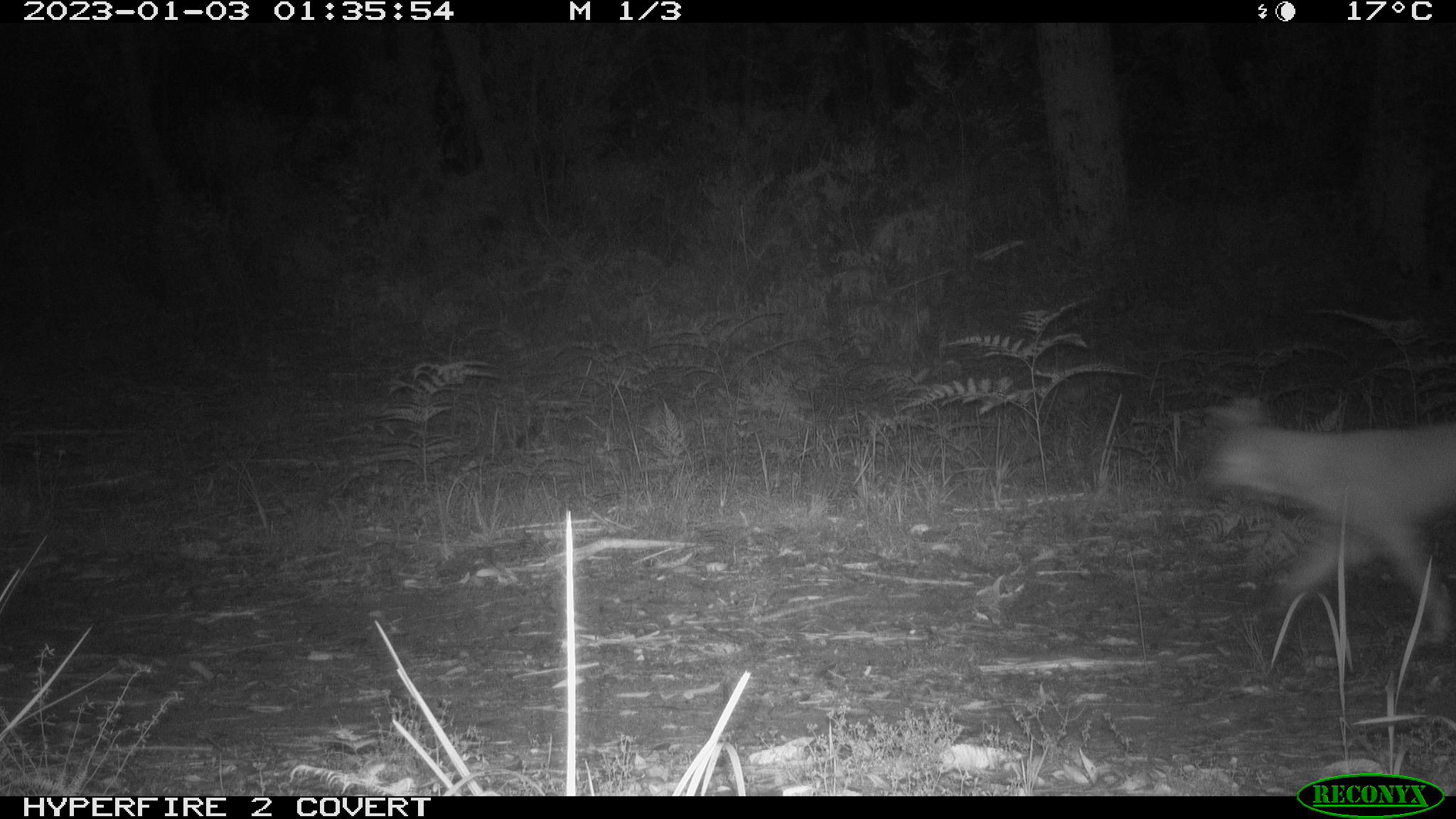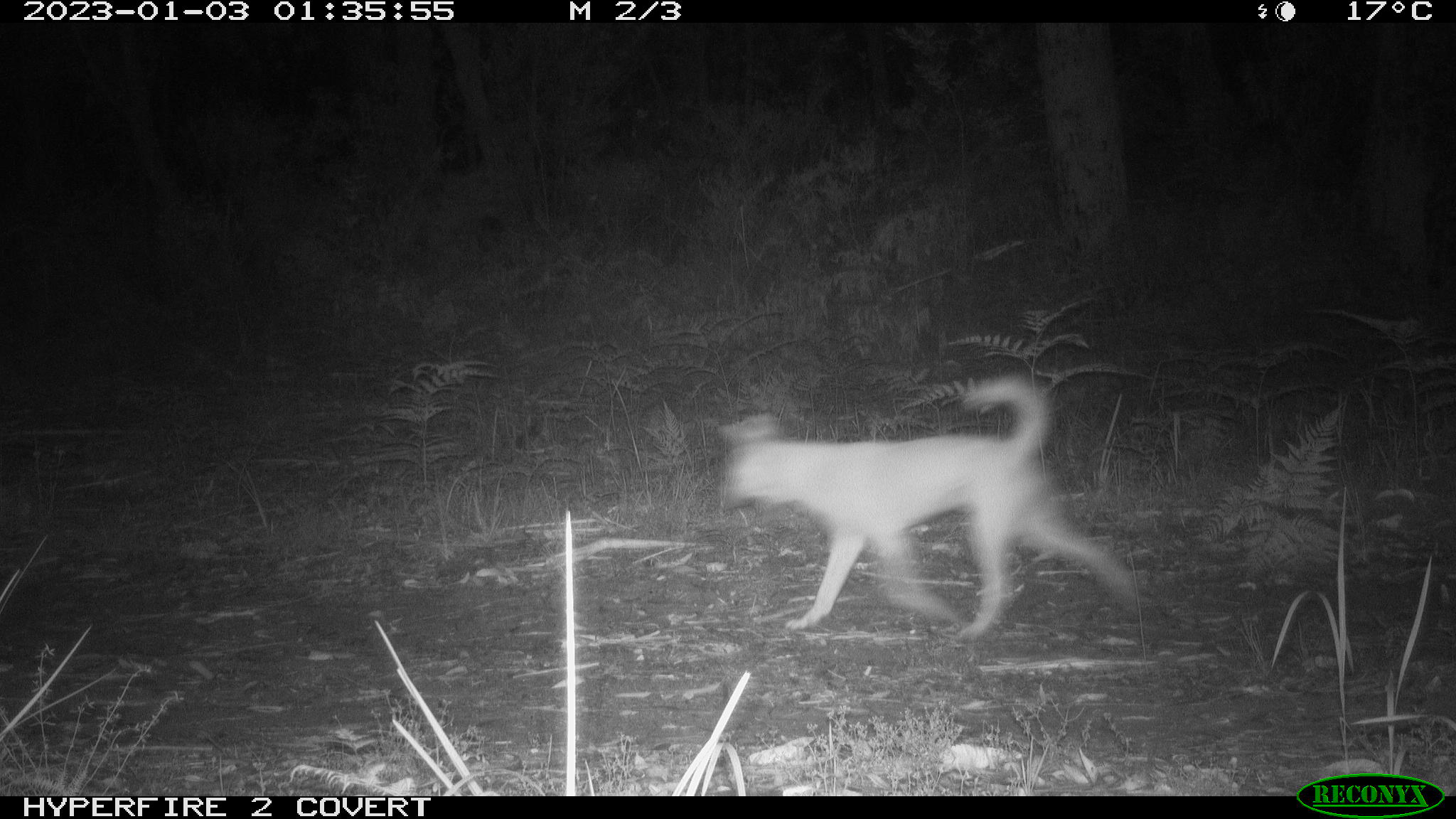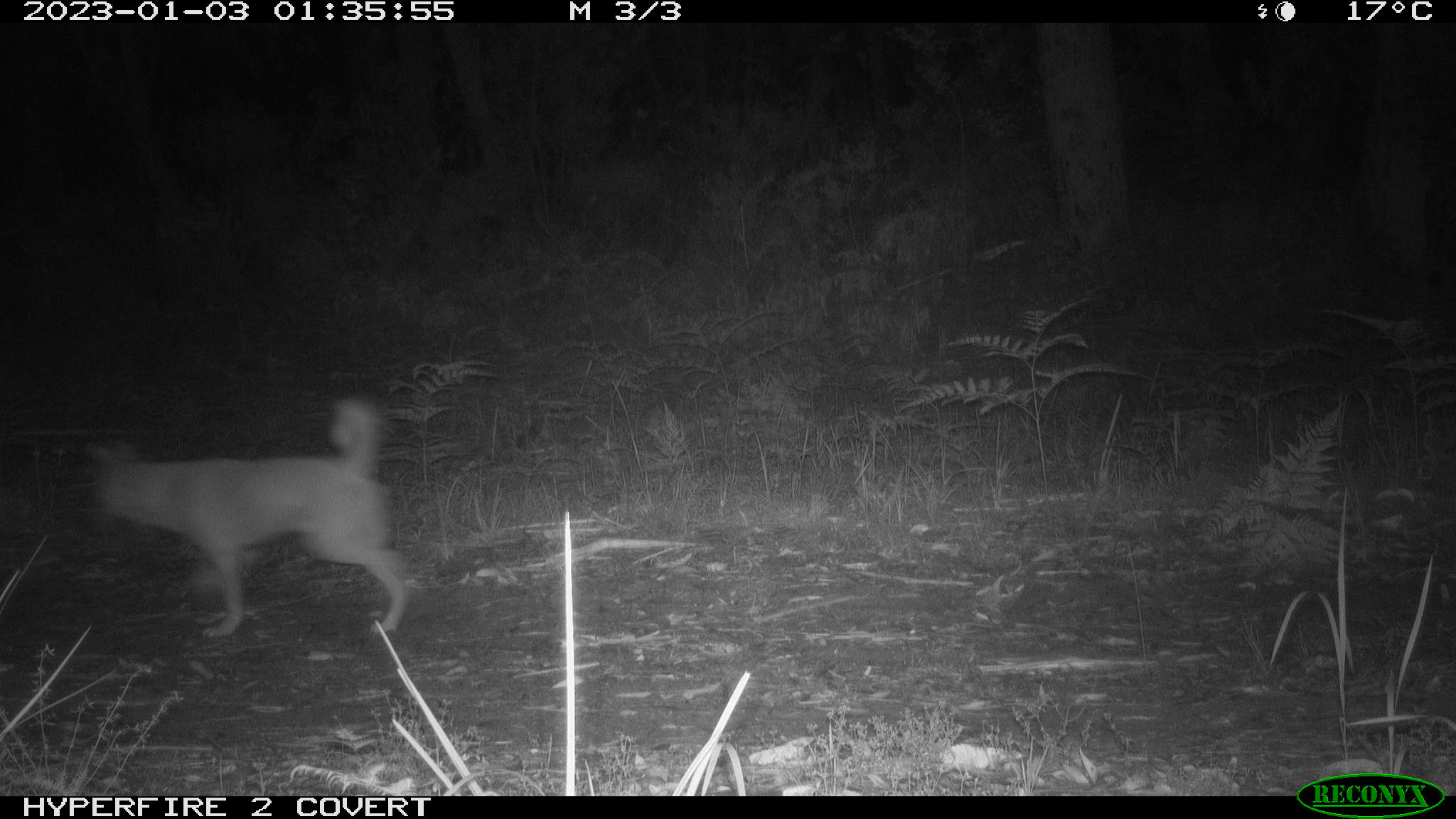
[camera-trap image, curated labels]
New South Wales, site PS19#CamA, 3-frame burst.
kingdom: Animalia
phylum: Chordata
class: Mammalia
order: Carnivora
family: Canidae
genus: Canis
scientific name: Canis familiaris dingo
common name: dingo